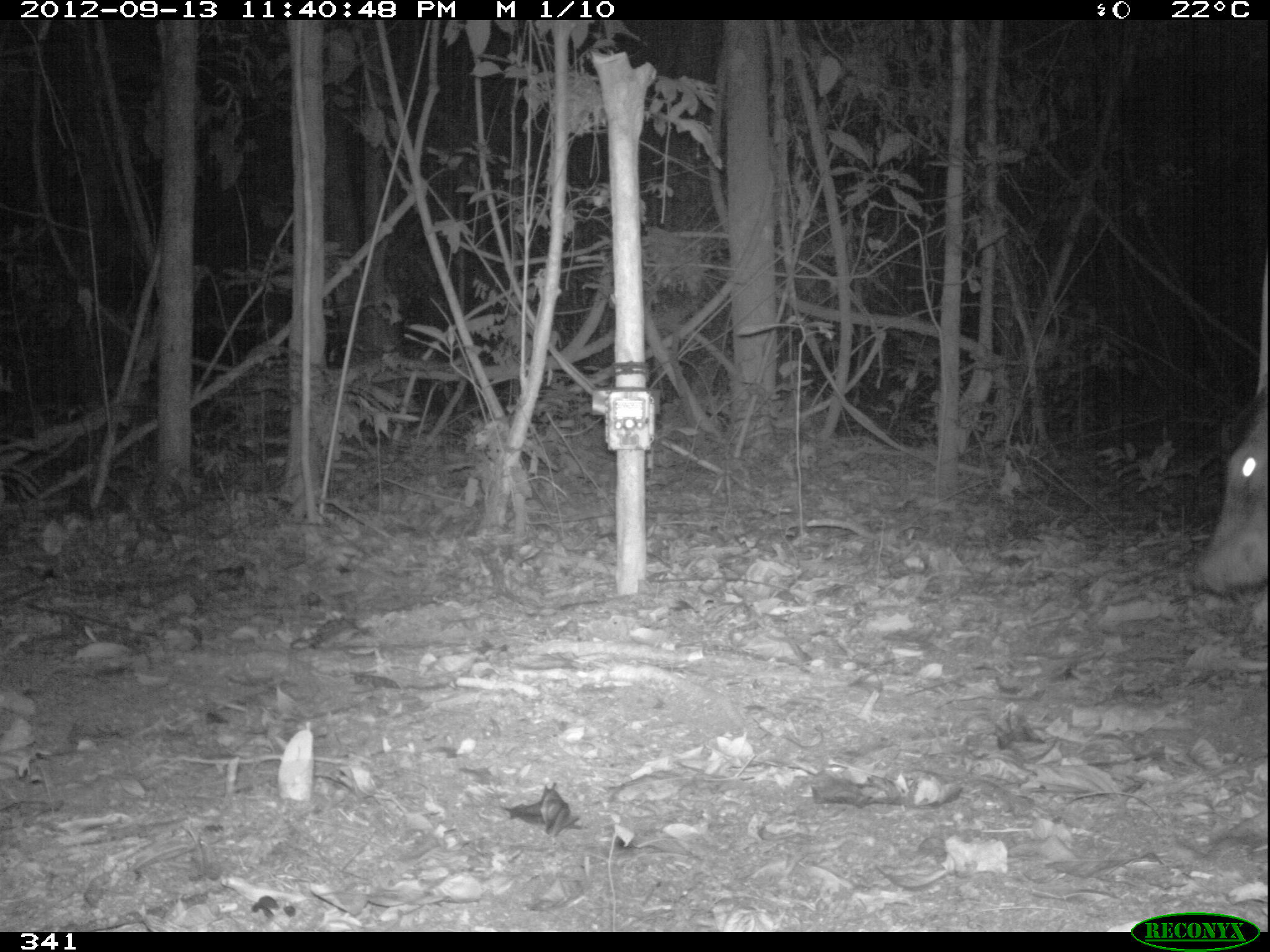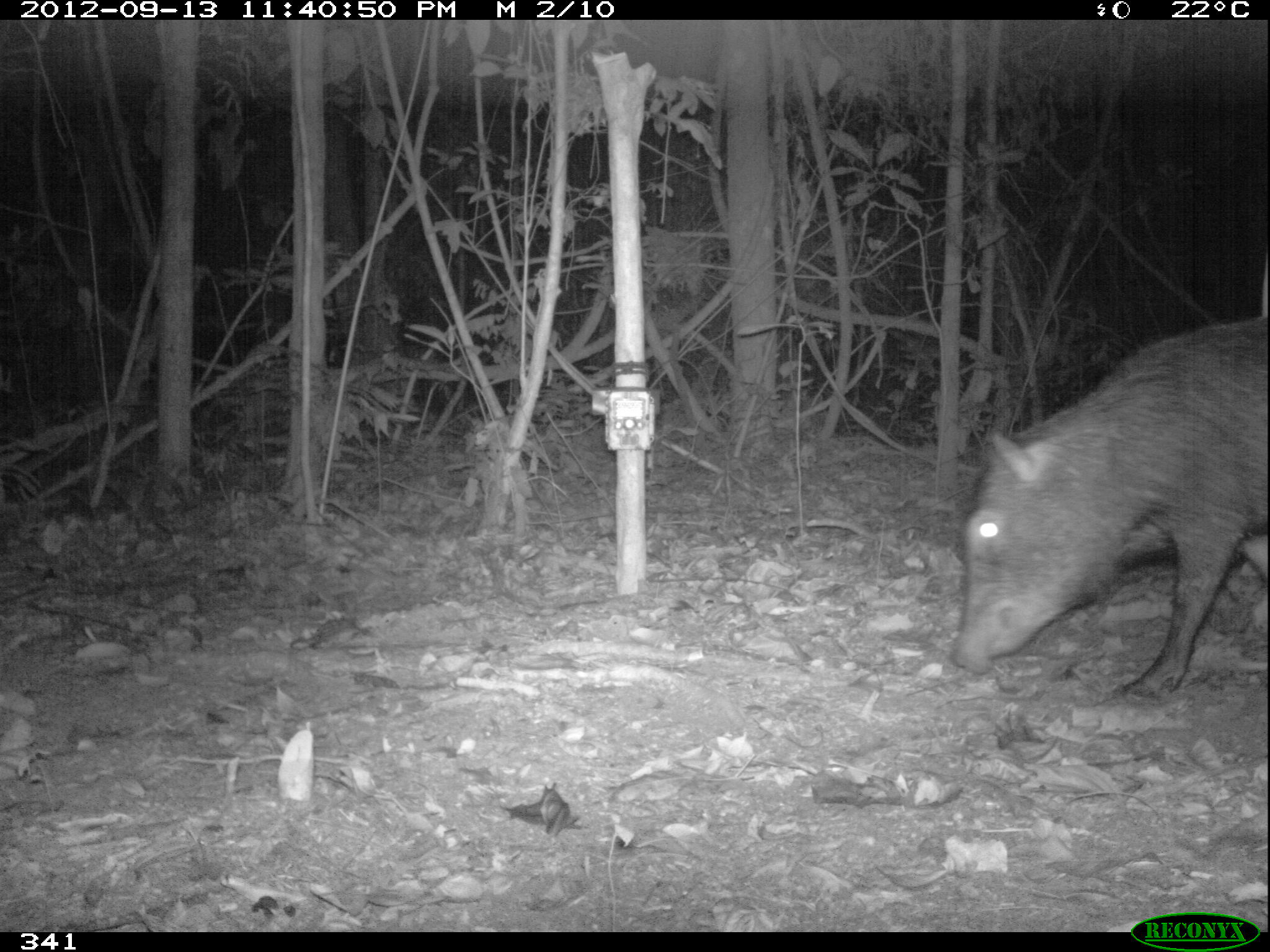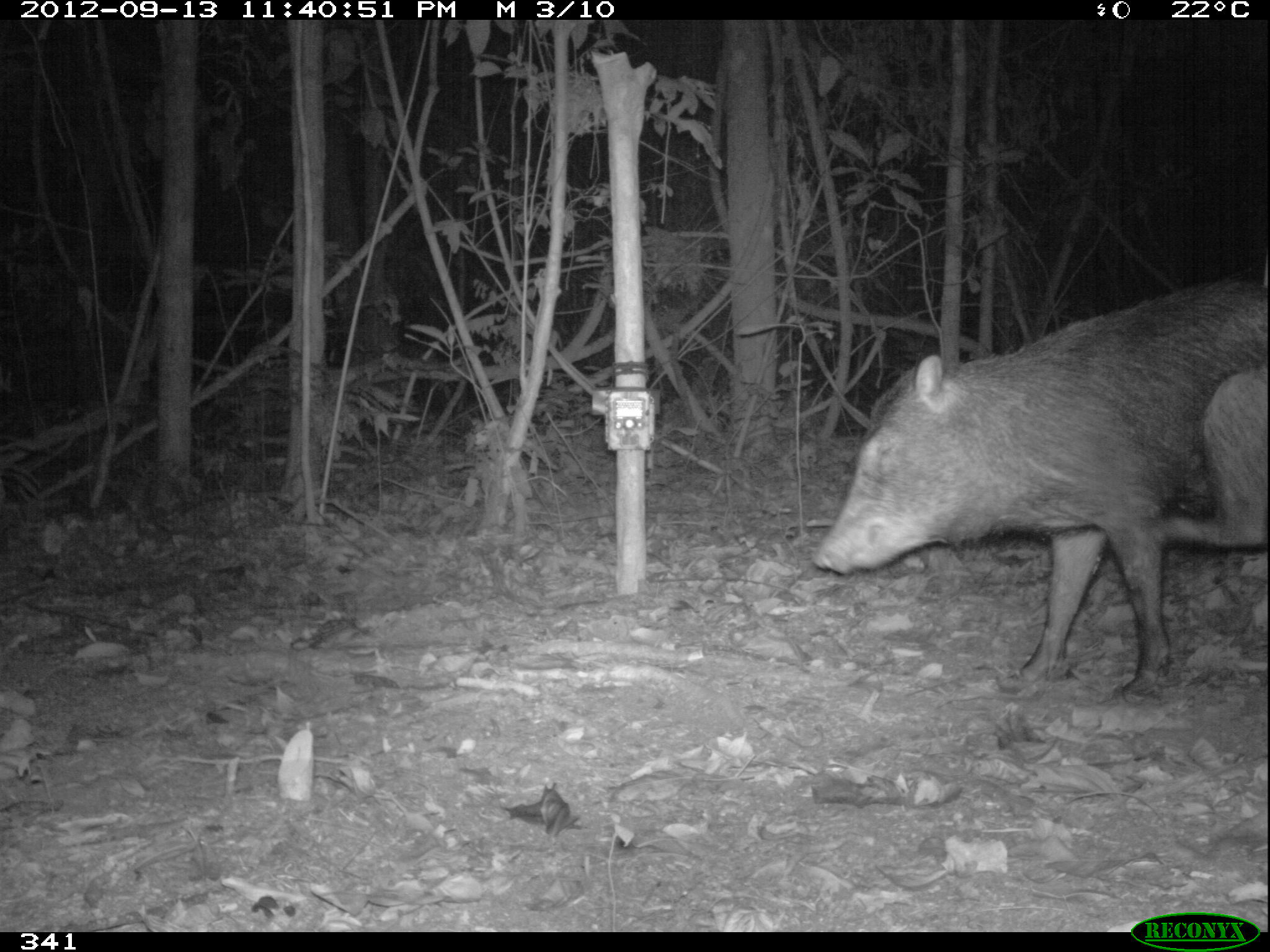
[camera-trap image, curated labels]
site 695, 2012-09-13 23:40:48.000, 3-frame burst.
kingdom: Animalia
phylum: Chordata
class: Mammalia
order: Artiodactyla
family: Tayassuidae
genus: Tayassu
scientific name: Tayassu pecari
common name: white-lipped peccary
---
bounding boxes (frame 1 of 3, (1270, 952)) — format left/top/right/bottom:
tayassu pecari: 1193/407/1267/596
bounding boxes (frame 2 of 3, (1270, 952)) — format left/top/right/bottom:
tayassu pecari: 950/313/1266/700